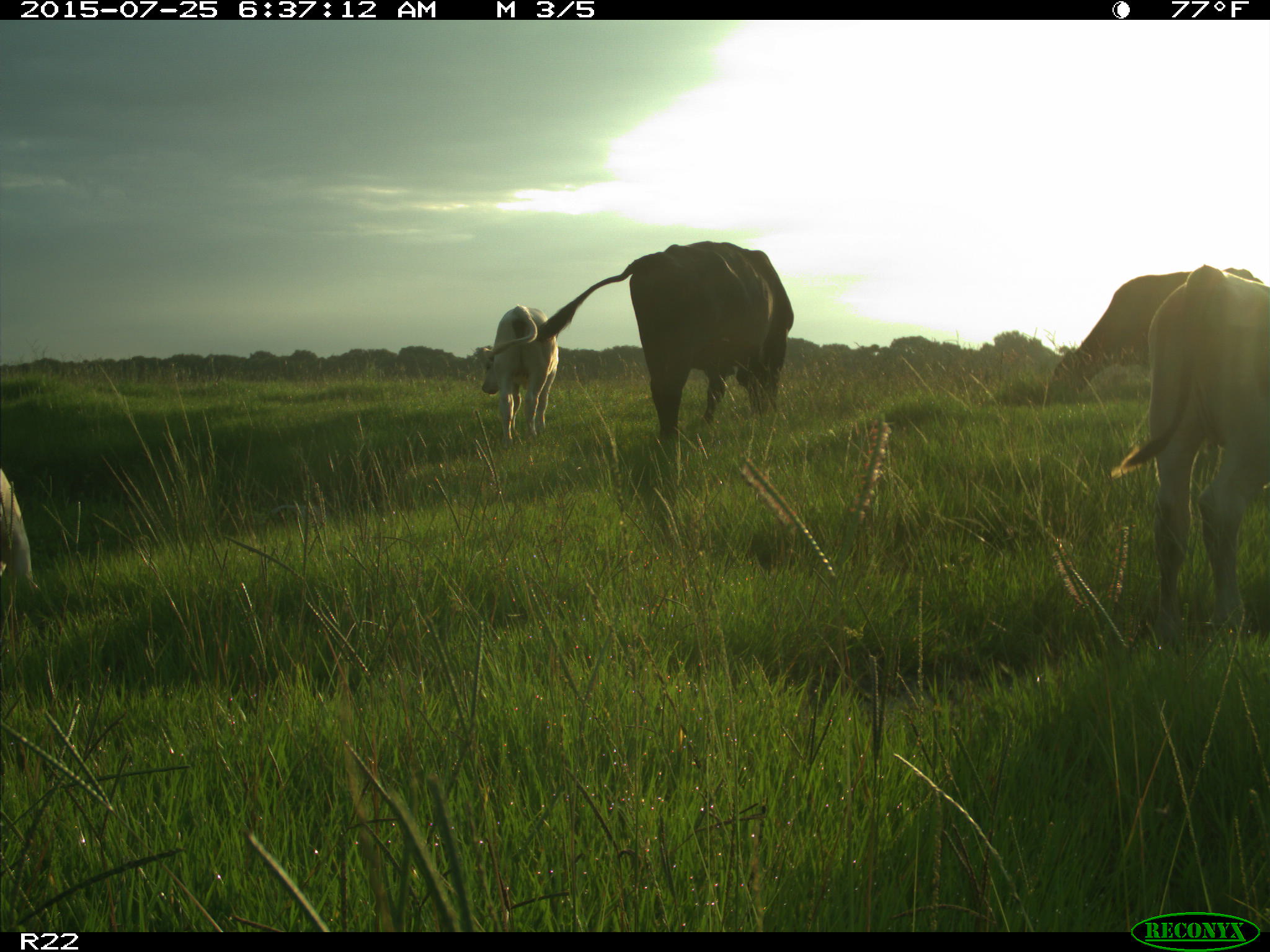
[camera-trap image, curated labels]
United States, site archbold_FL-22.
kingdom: Animalia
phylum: Chordata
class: Mammalia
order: Artiodactyla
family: Bovidae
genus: Bos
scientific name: Bos taurus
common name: domestic cow